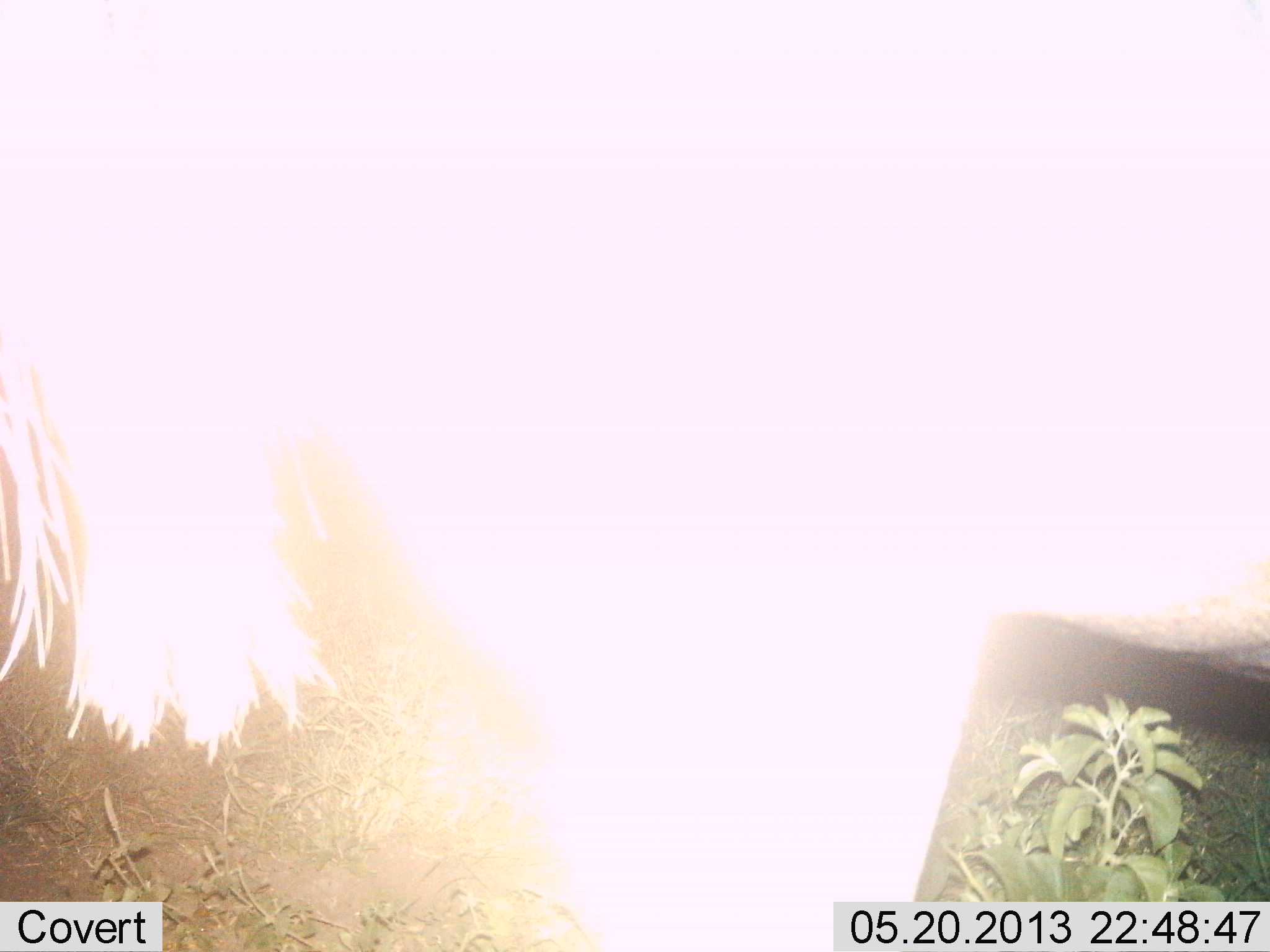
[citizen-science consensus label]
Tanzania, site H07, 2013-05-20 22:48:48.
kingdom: Animalia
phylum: Chordata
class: Mammalia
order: Artiodactyla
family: Bovidae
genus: Connochaetes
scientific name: Connochaetes taurinus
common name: blue wildebeest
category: wildebeest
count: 1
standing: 100%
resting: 0%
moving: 0%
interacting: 0%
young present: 0%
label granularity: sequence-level